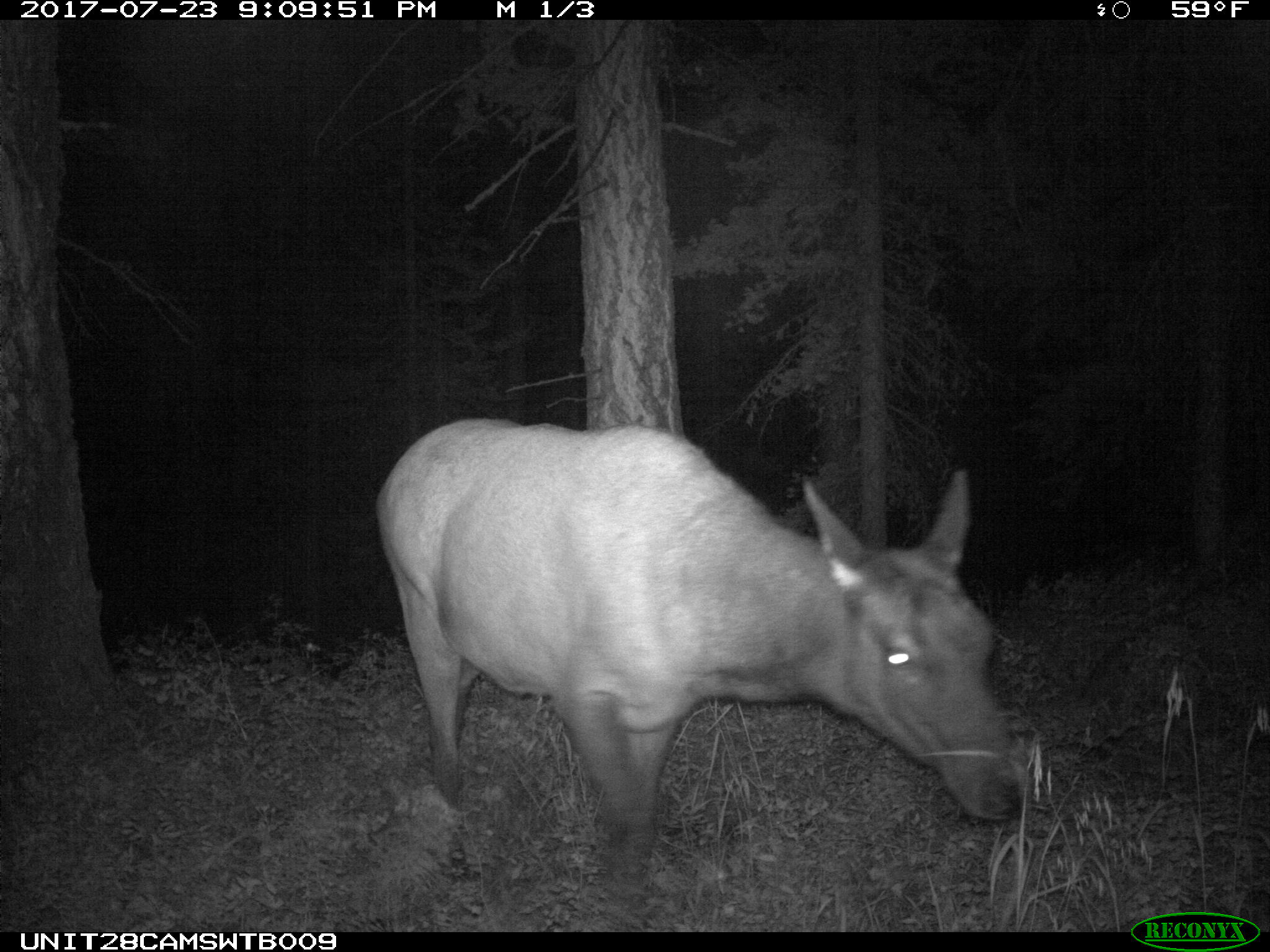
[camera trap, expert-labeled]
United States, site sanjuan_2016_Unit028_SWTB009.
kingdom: Animalia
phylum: Chordata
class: Mammalia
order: Artiodactyla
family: Cervidae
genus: Cervus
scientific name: Cervus elaphus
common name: red deer